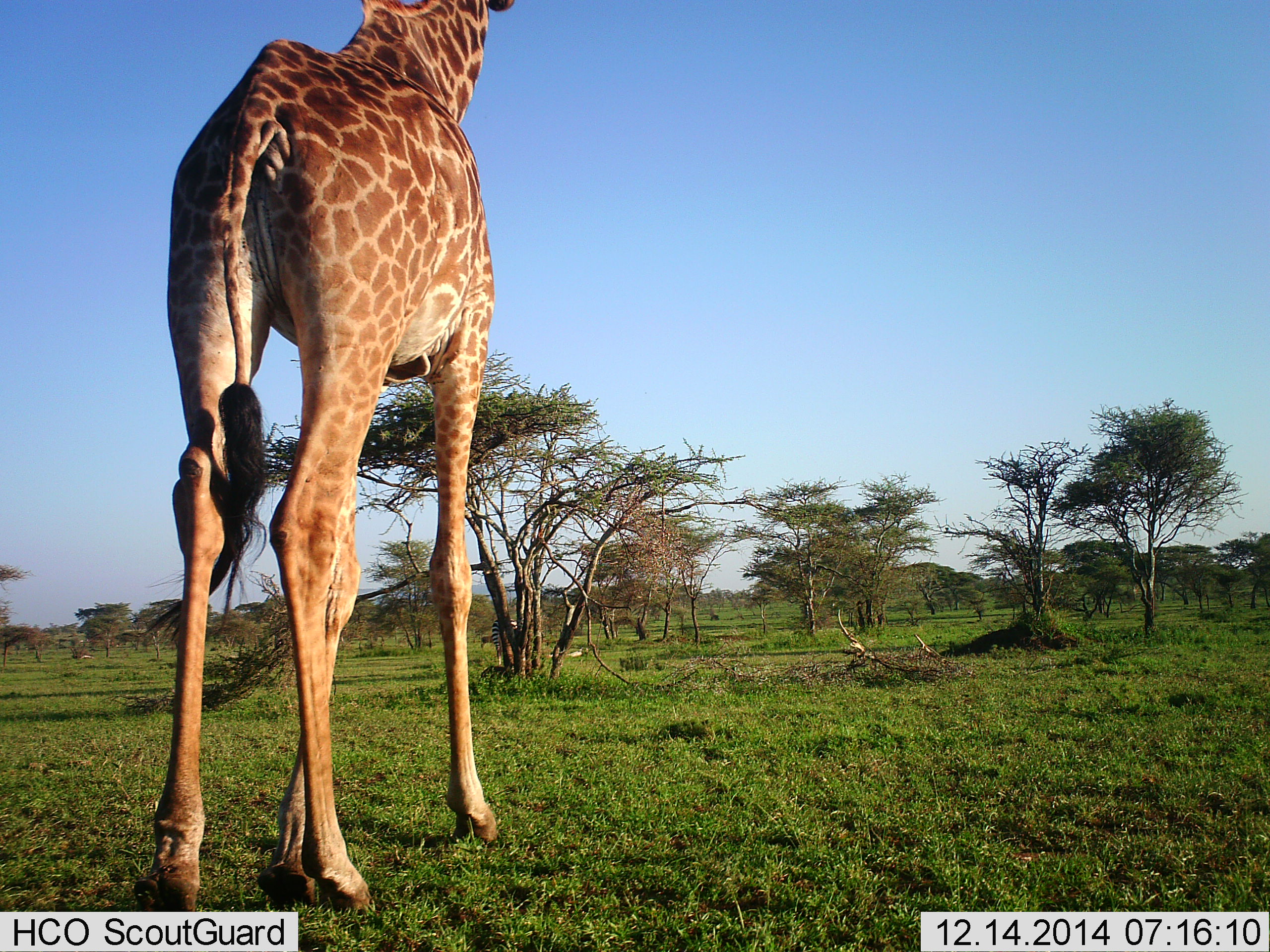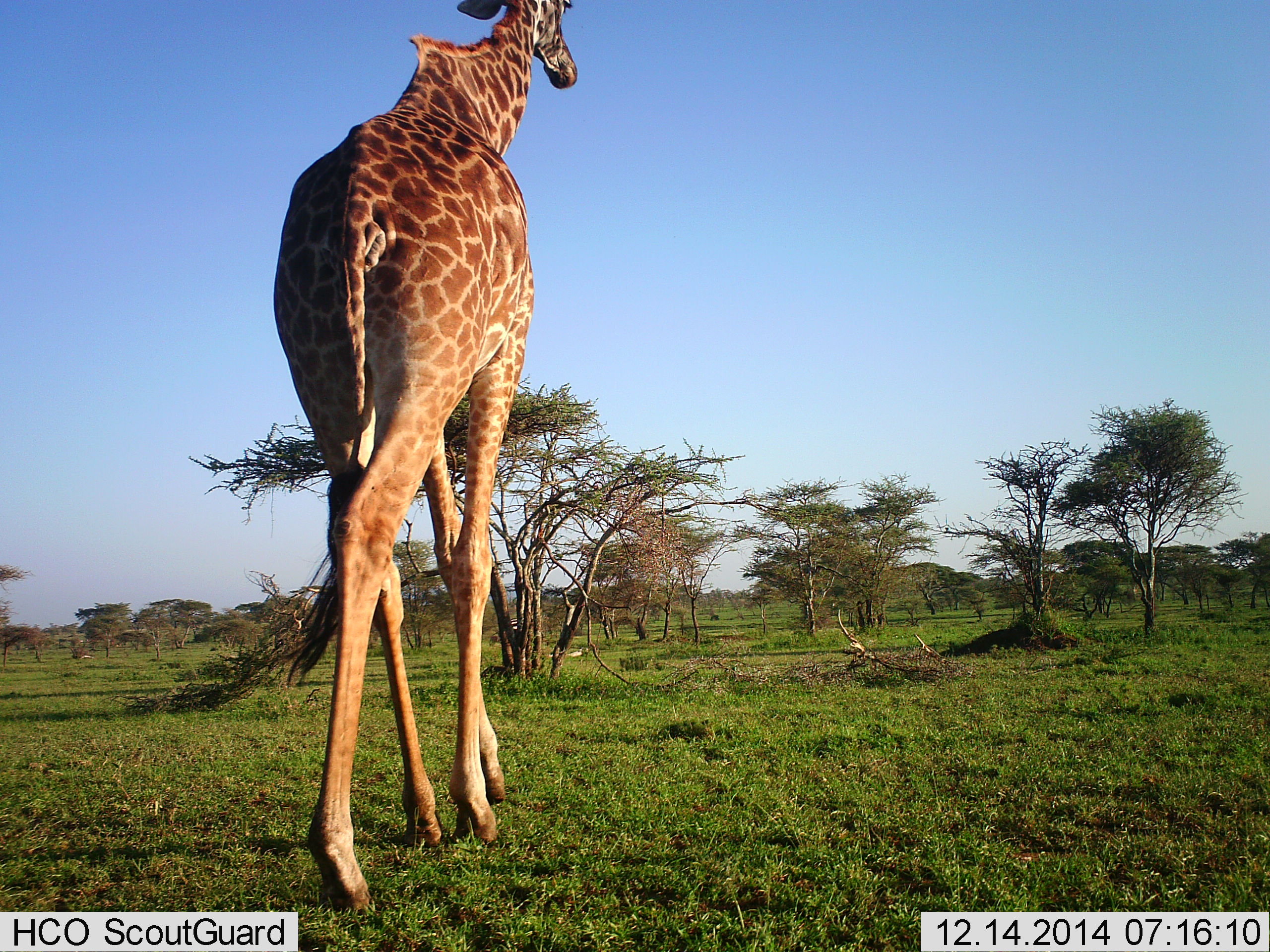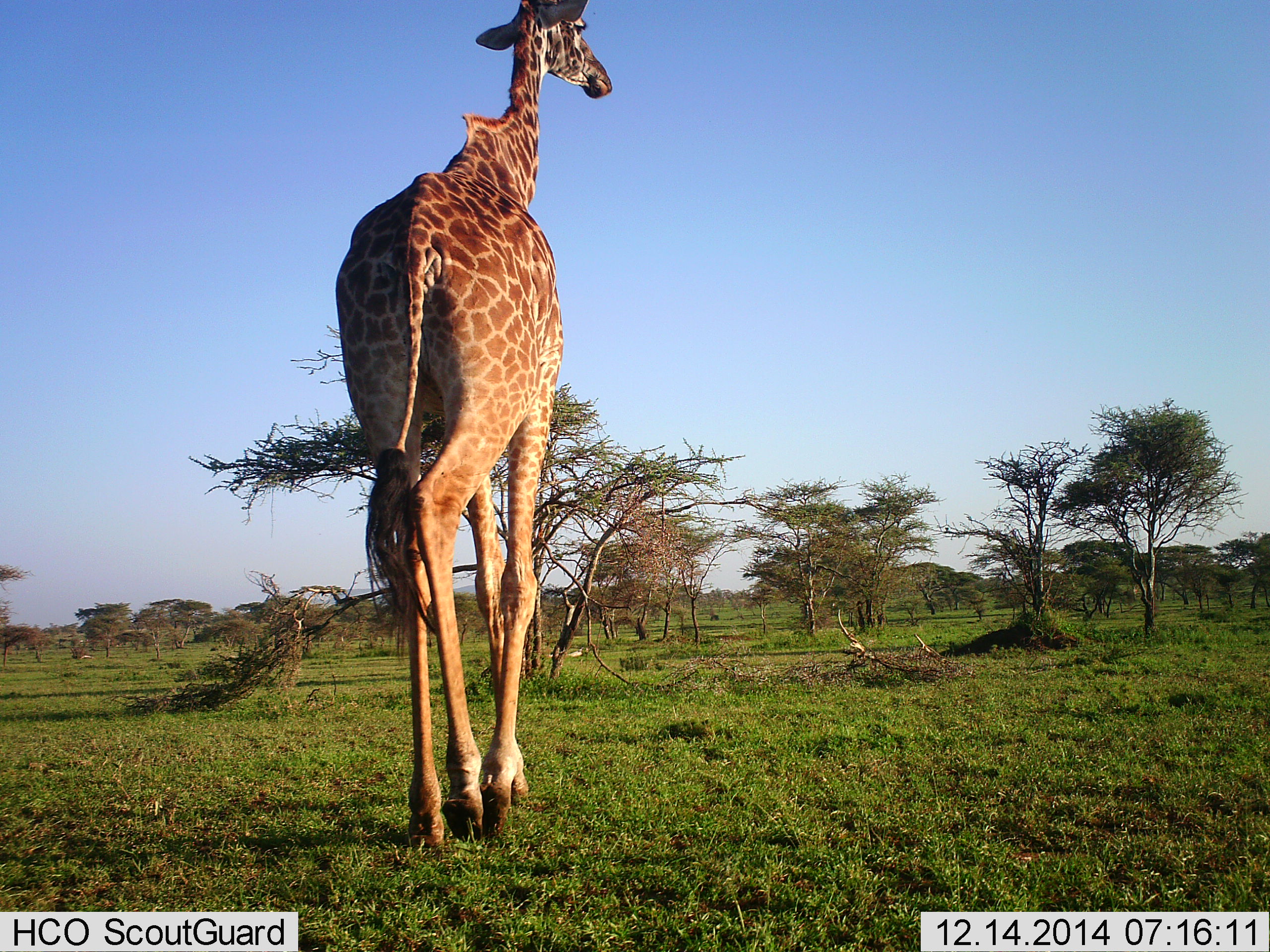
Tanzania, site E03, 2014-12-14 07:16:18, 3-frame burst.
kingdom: Animalia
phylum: Chordata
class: Mammalia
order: Artiodactyla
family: Giraffidae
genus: Giraffa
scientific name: Giraffa camelopardalis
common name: giraffe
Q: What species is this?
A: Giraffe (Giraffa camelopardalis).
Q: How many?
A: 1.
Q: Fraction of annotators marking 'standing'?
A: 0%.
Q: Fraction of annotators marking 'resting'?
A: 0%.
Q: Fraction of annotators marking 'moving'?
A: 100%.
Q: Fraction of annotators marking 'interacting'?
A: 0%.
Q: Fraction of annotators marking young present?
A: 0%.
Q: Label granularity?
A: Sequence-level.